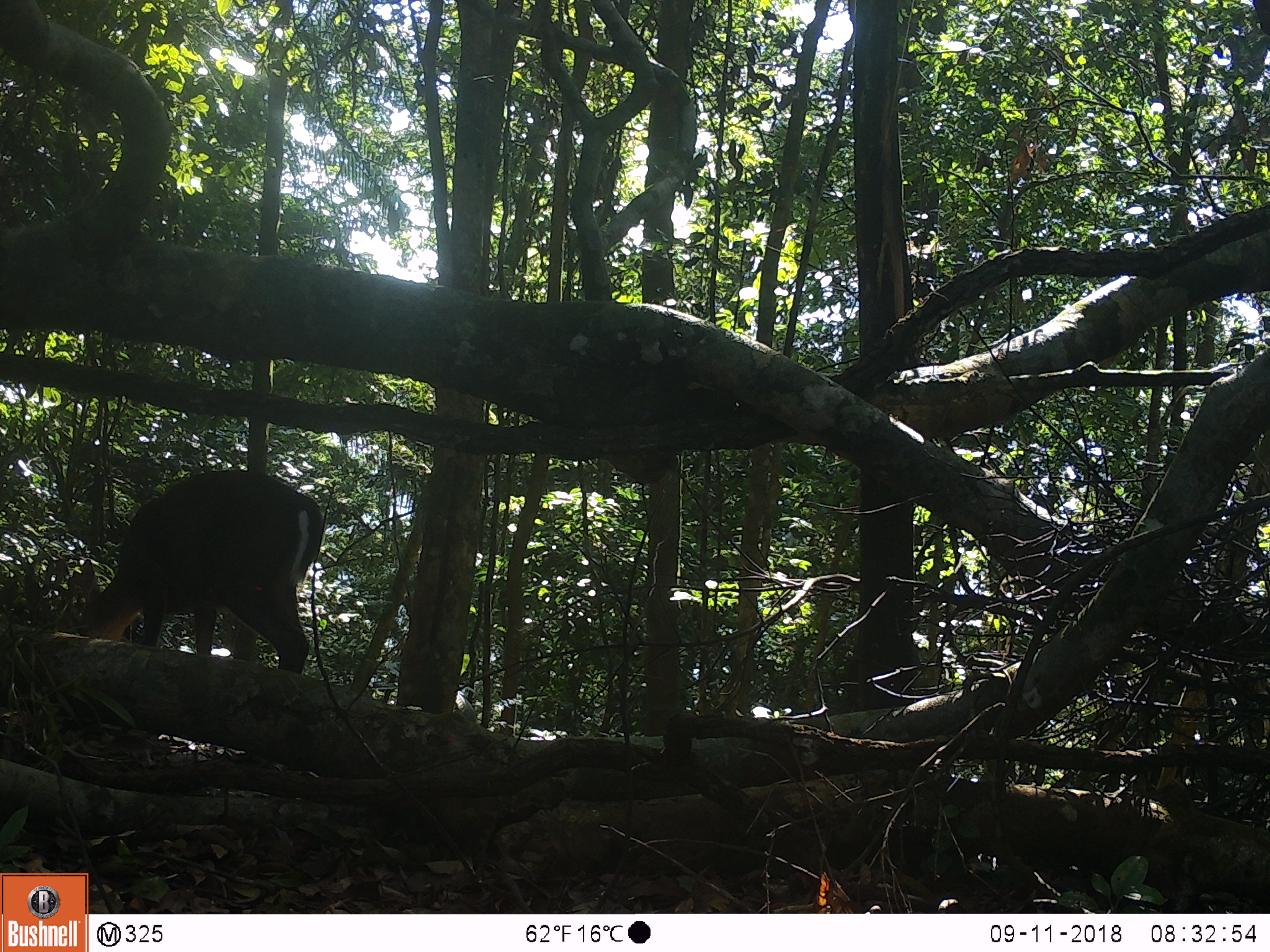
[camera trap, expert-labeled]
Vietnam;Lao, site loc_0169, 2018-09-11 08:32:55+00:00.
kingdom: Animalia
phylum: Chordata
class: Mammalia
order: Artiodactyla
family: Cervidae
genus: Muntiacus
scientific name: Muntiacus rooseveltorum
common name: roosevelt's muntjac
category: roosevelts muntjac group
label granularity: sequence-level